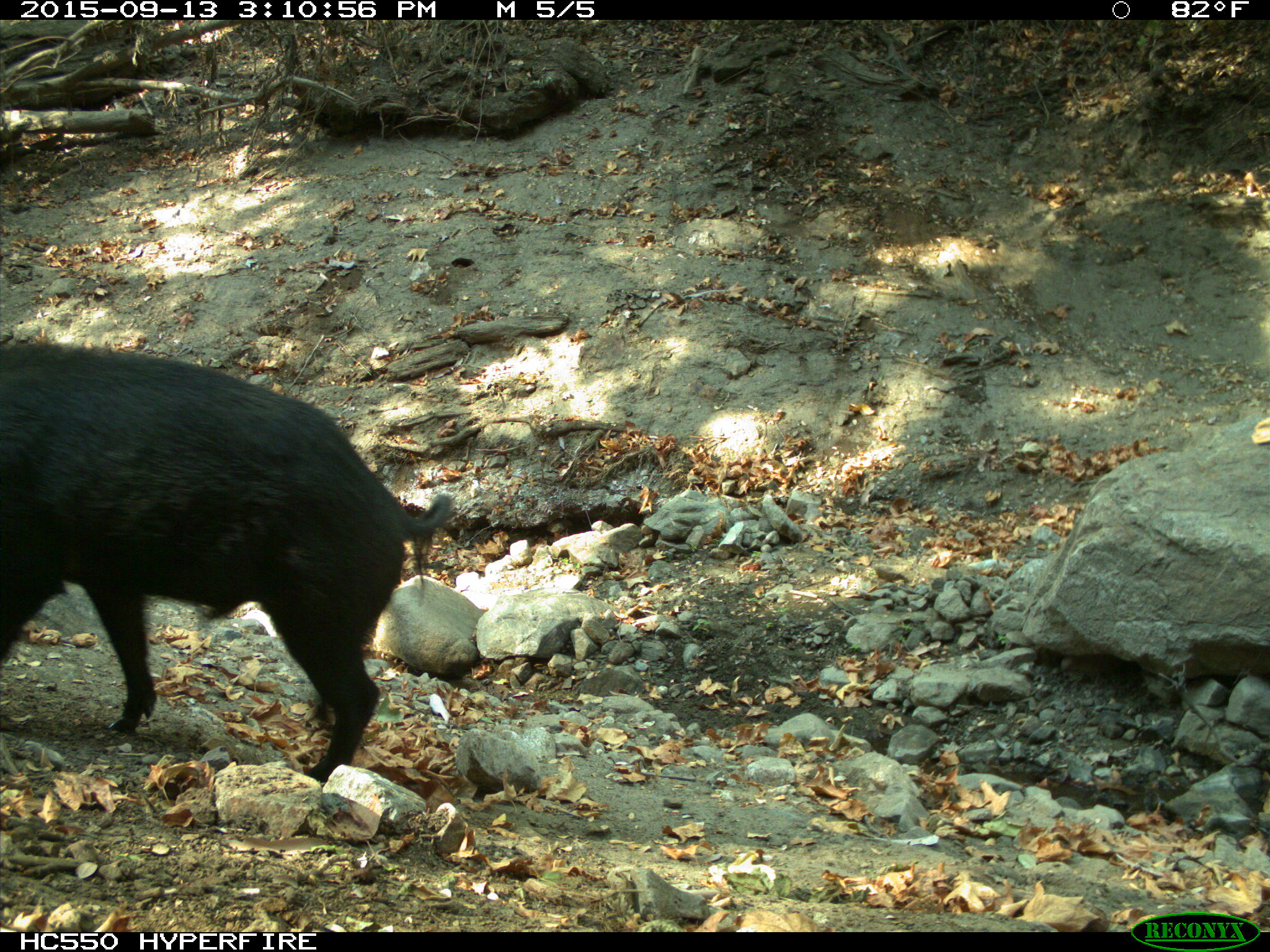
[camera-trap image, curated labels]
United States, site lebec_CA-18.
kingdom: Animalia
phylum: Chordata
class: Mammalia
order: Artiodactyla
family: Suidae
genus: Sus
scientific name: Sus scrofa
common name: wild boar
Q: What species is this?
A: Sus scrofa (wild boar).